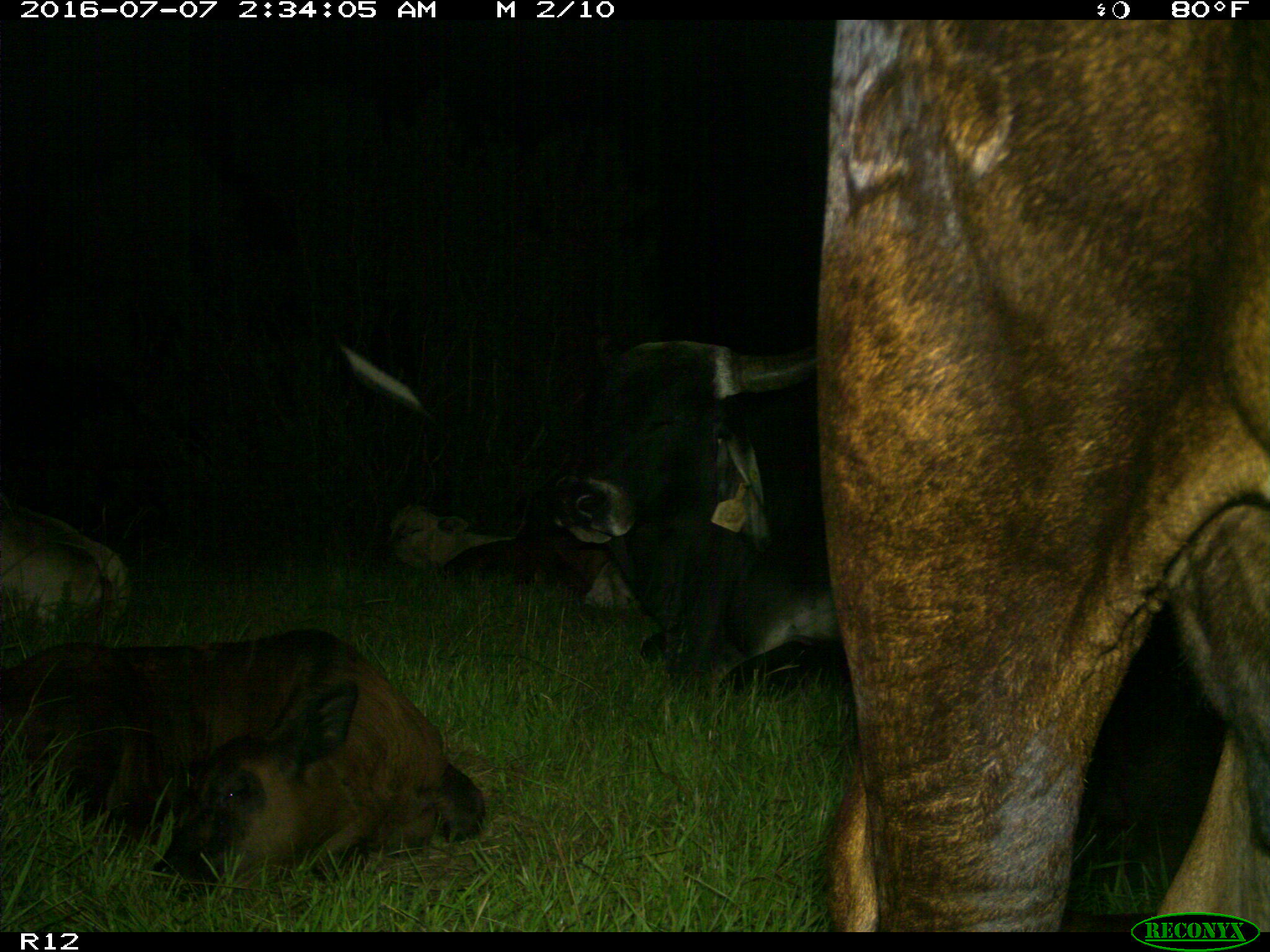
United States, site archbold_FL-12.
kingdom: Animalia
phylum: Chordata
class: Mammalia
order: Artiodactyla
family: Bovidae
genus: Bos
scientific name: Bos taurus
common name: domestic cow